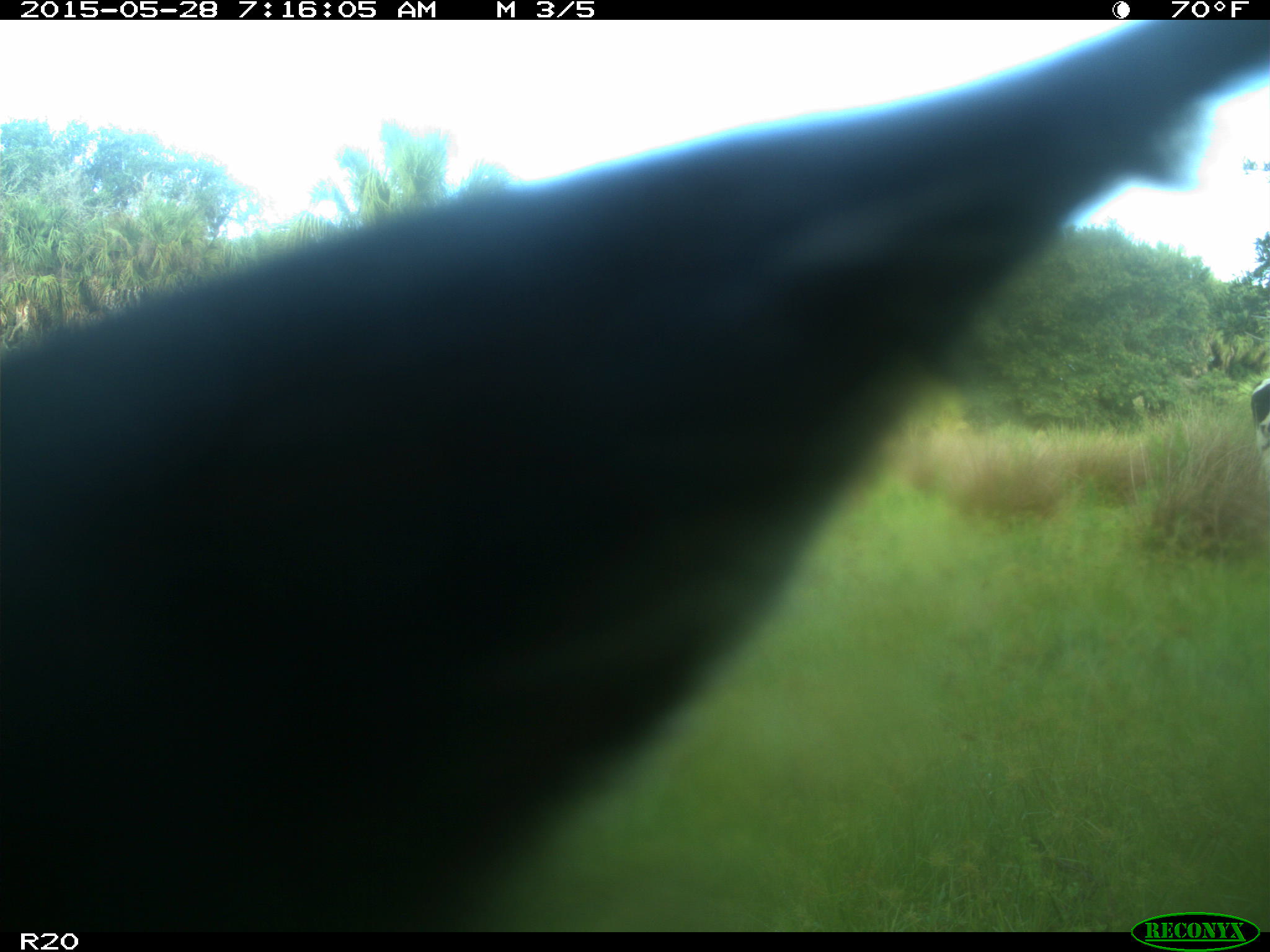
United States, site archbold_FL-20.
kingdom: Animalia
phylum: Chordata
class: Mammalia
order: Artiodactyla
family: Bovidae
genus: Bos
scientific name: Bos taurus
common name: domestic cow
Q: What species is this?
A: Bos taurus (domestic cow).